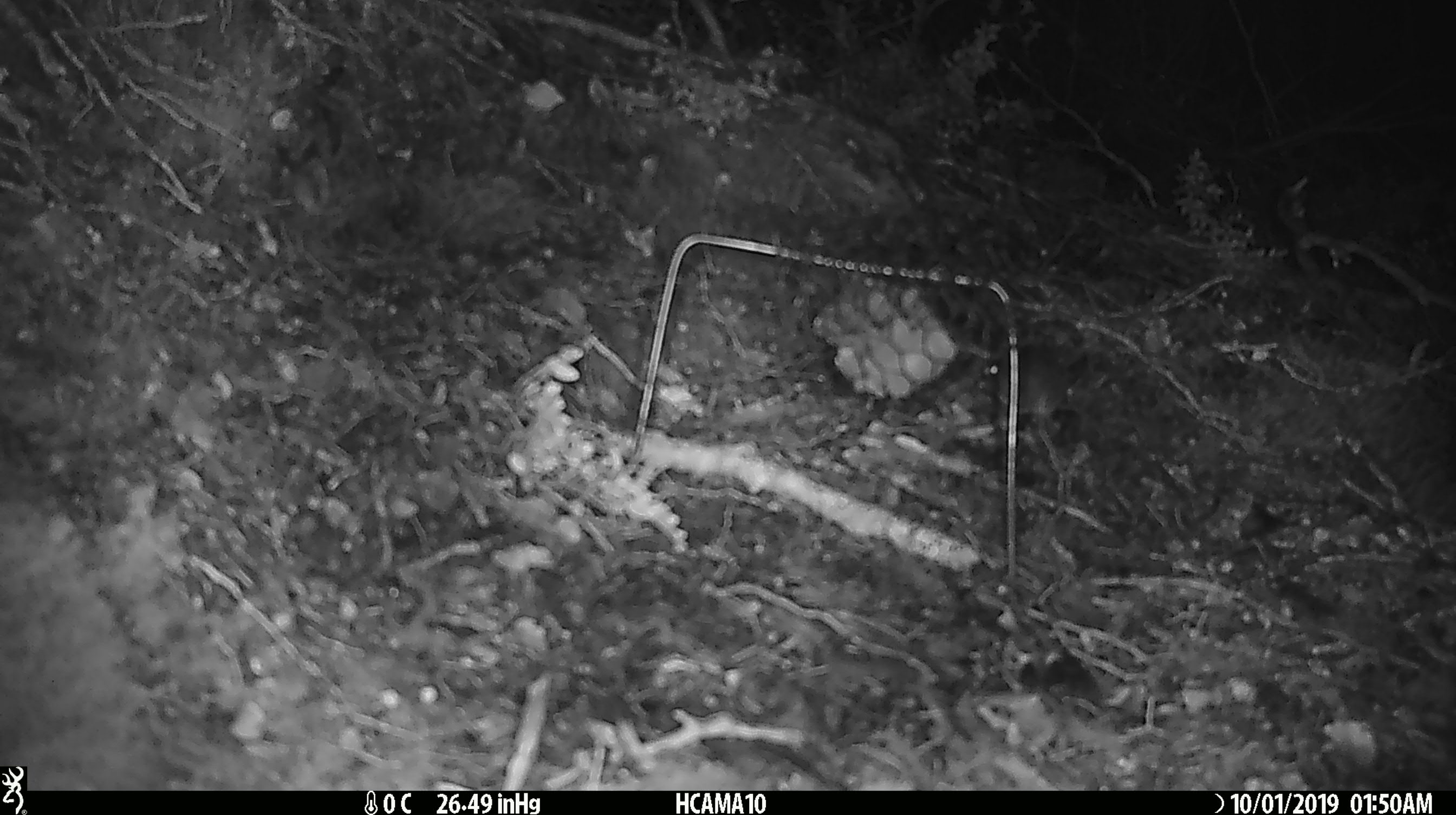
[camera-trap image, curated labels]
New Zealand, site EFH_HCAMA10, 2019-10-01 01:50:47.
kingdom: Animalia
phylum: Chordata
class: Mammalia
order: Rodentia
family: Muridae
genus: Mus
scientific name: Mus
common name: mouse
Mouse (Mus).